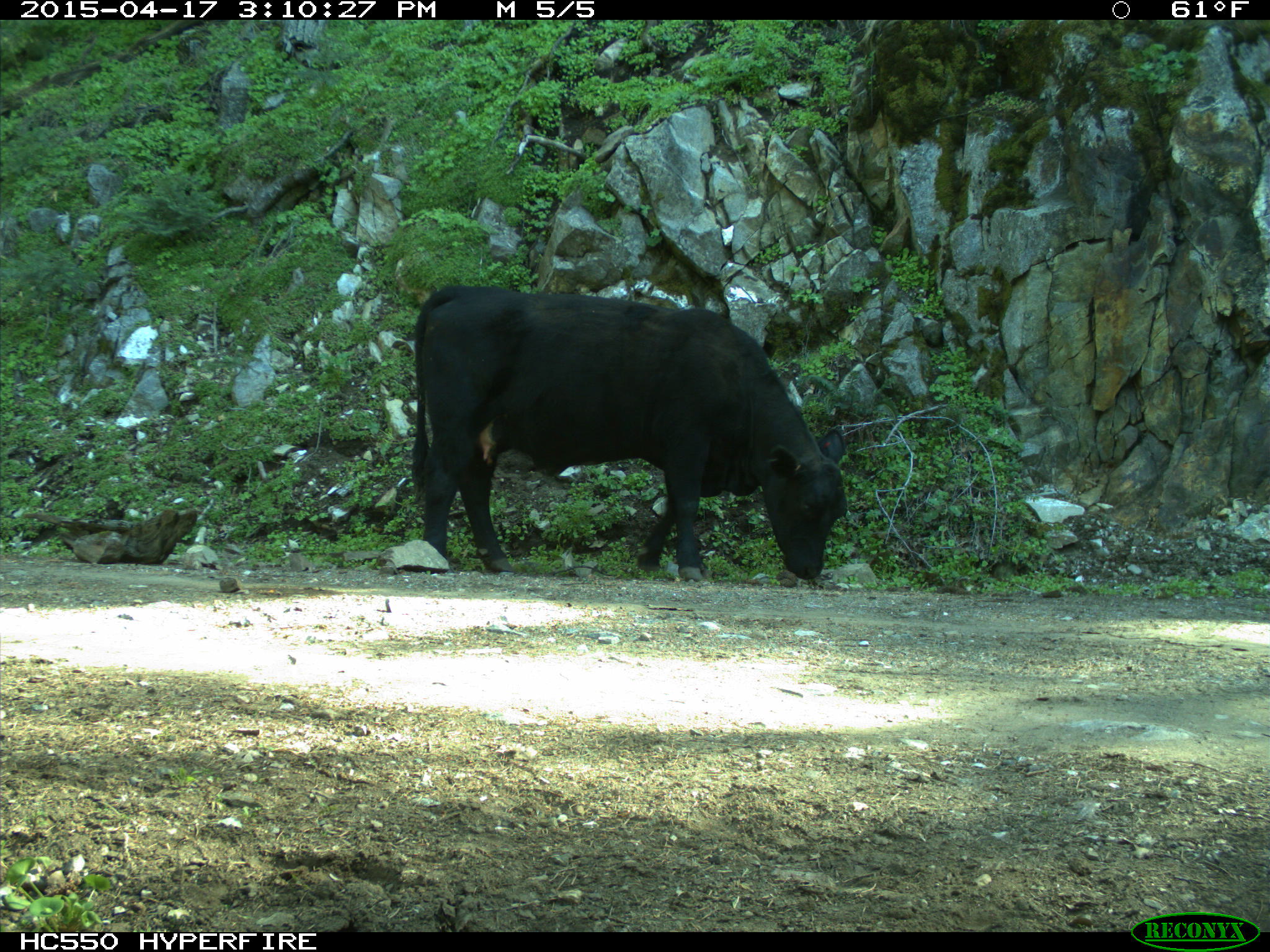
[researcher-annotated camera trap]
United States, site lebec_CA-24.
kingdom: Animalia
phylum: Chordata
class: Mammalia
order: Artiodactyla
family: Bovidae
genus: Bos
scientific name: Bos taurus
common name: domestic cow